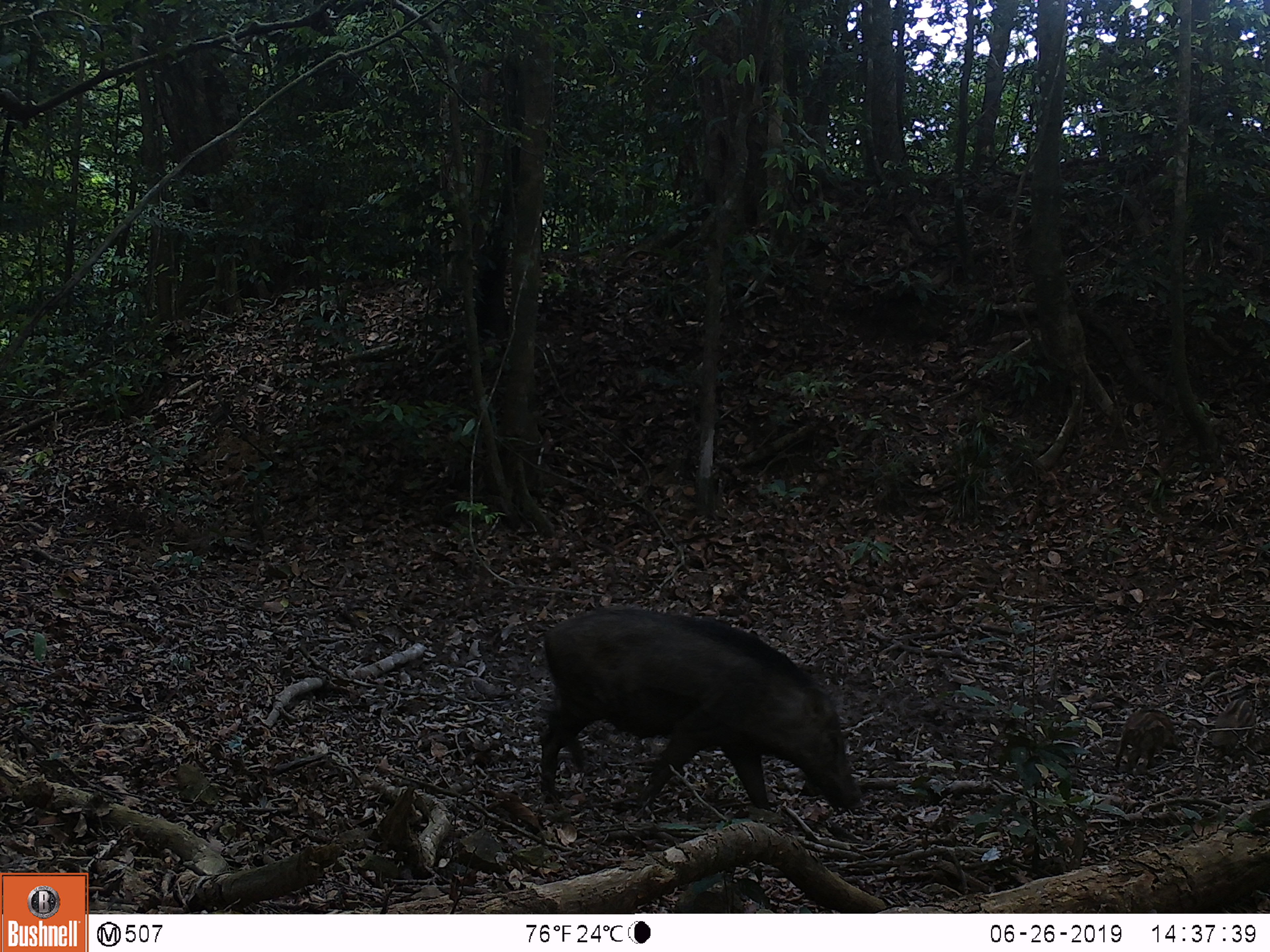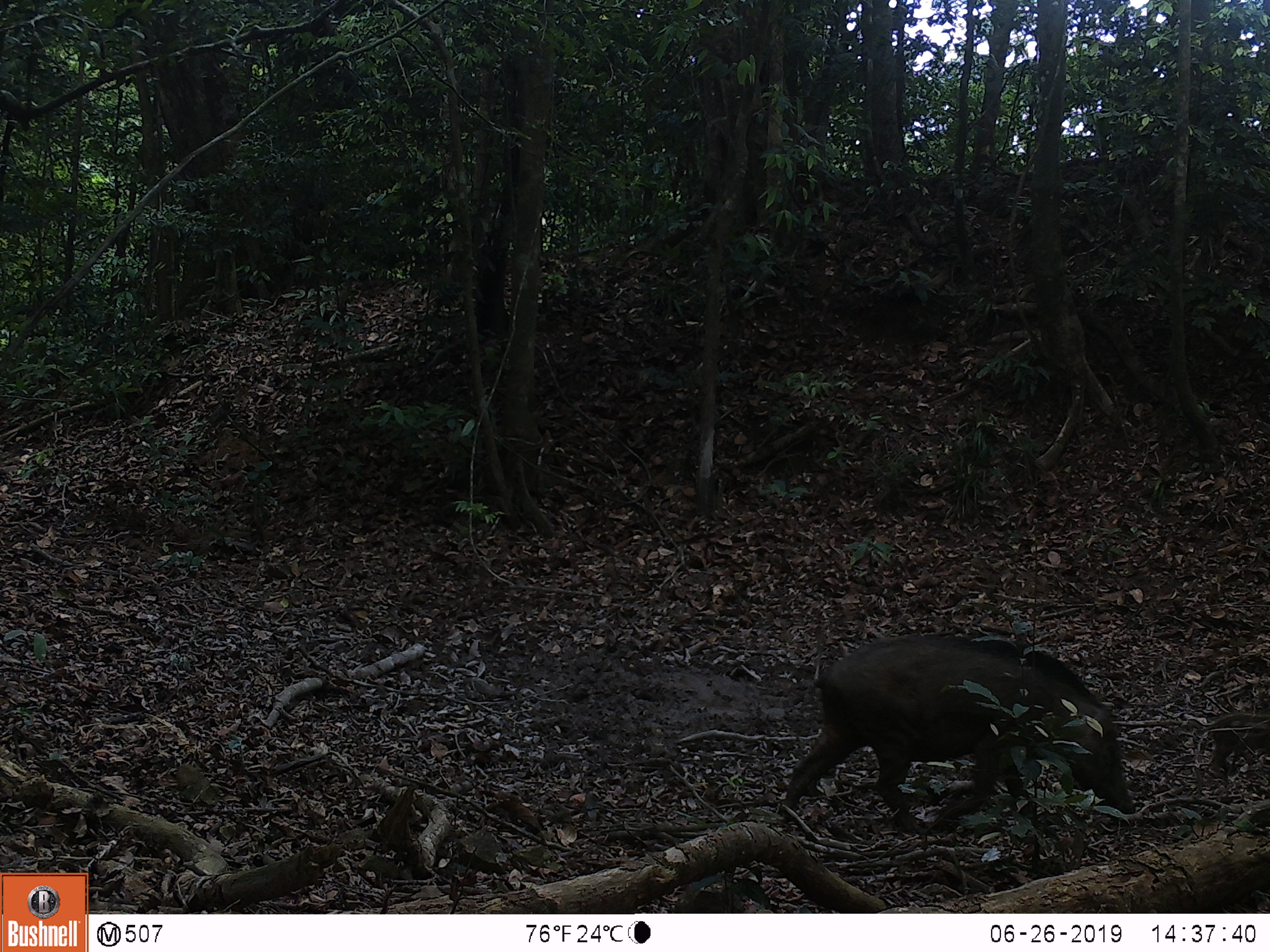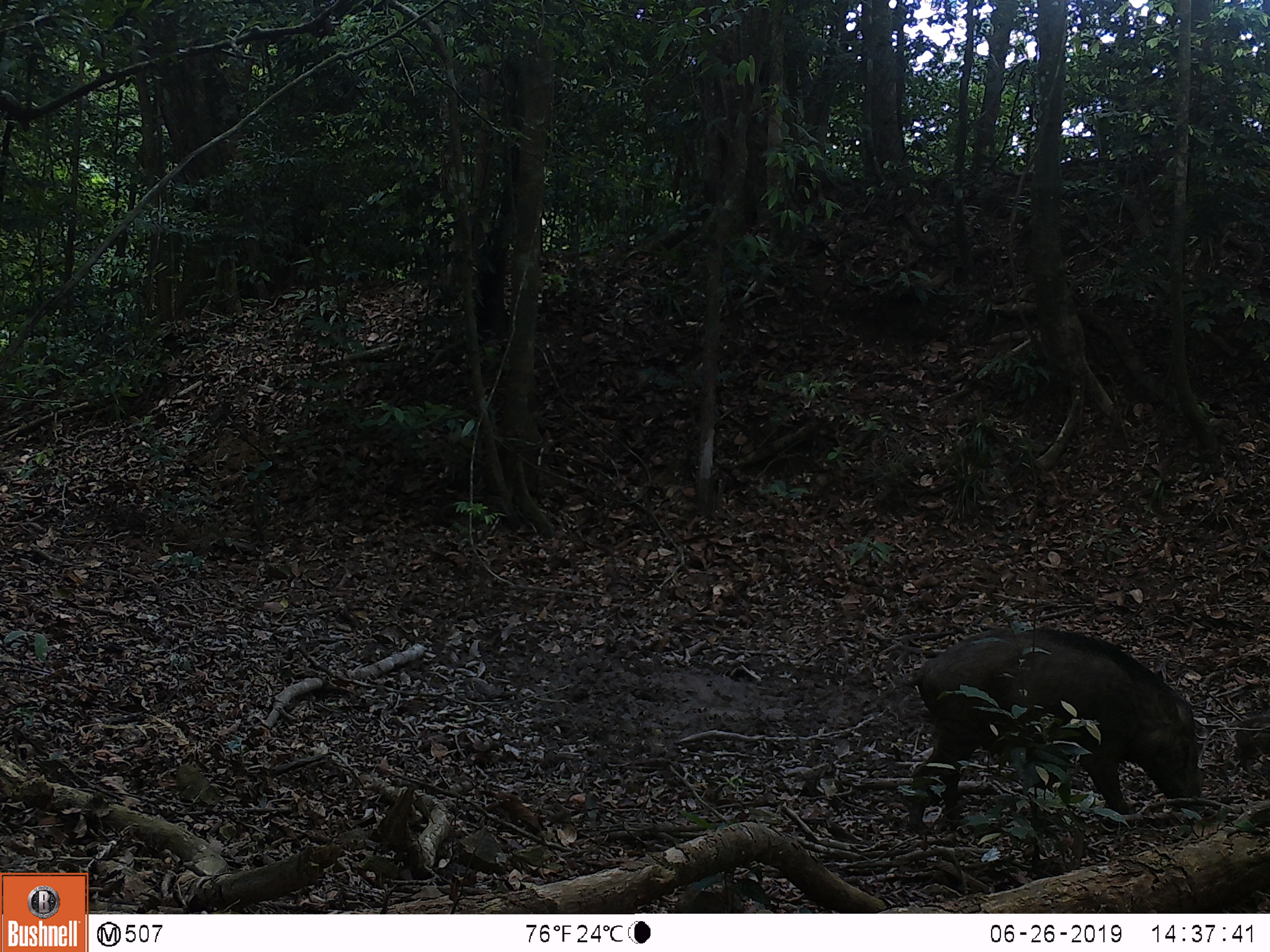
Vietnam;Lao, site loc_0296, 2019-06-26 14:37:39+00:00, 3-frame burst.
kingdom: Animalia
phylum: Chordata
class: Mammalia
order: Artiodactyla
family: Suidae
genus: Sus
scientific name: Sus scrofa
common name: eurasian wild pig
Eurasian wild pig (Sus scrofa). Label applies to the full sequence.